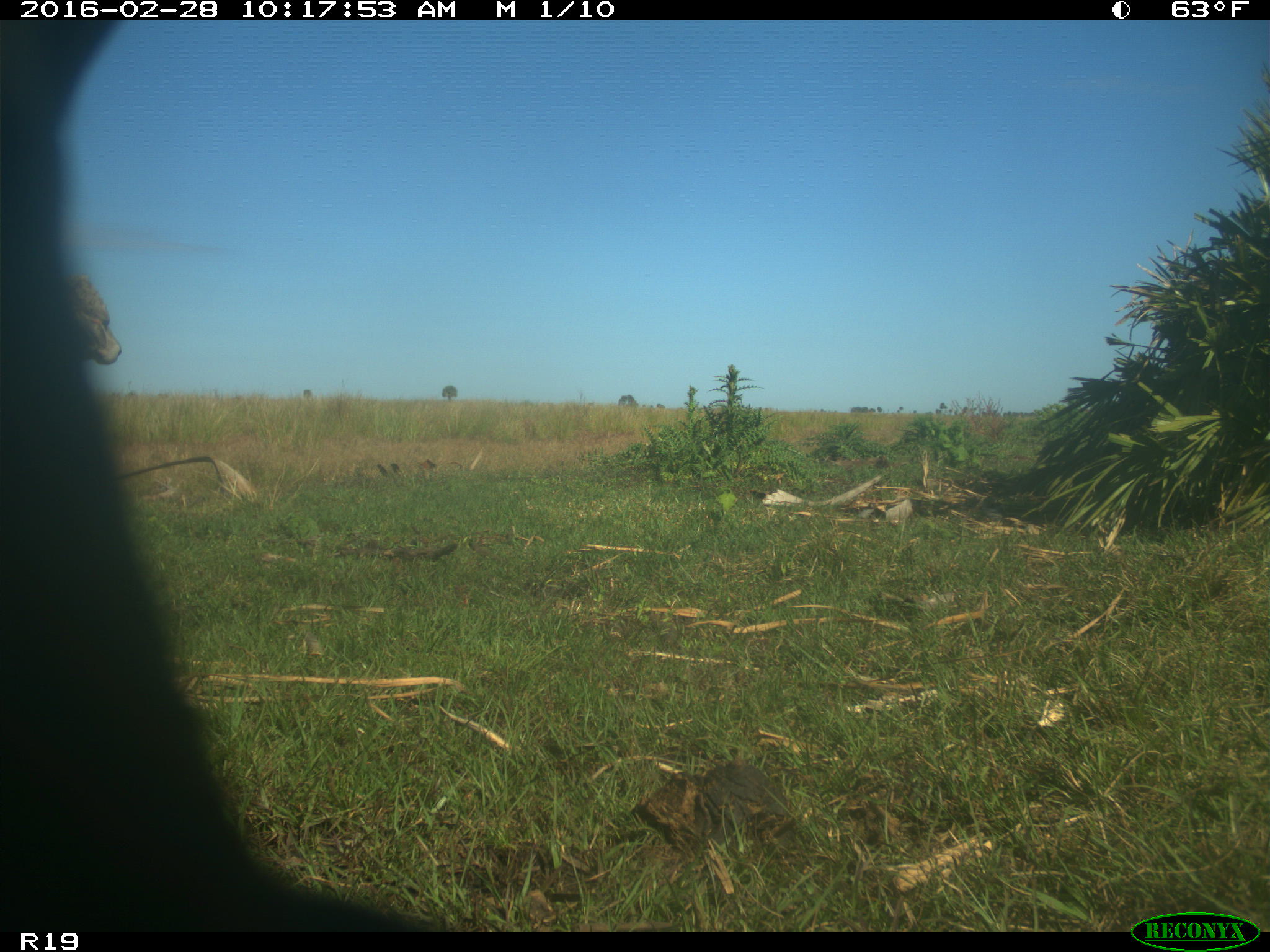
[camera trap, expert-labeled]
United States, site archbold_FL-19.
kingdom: Animalia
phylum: Chordata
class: Mammalia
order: Artiodactyla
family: Bovidae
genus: Bos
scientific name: Bos taurus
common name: domestic cow